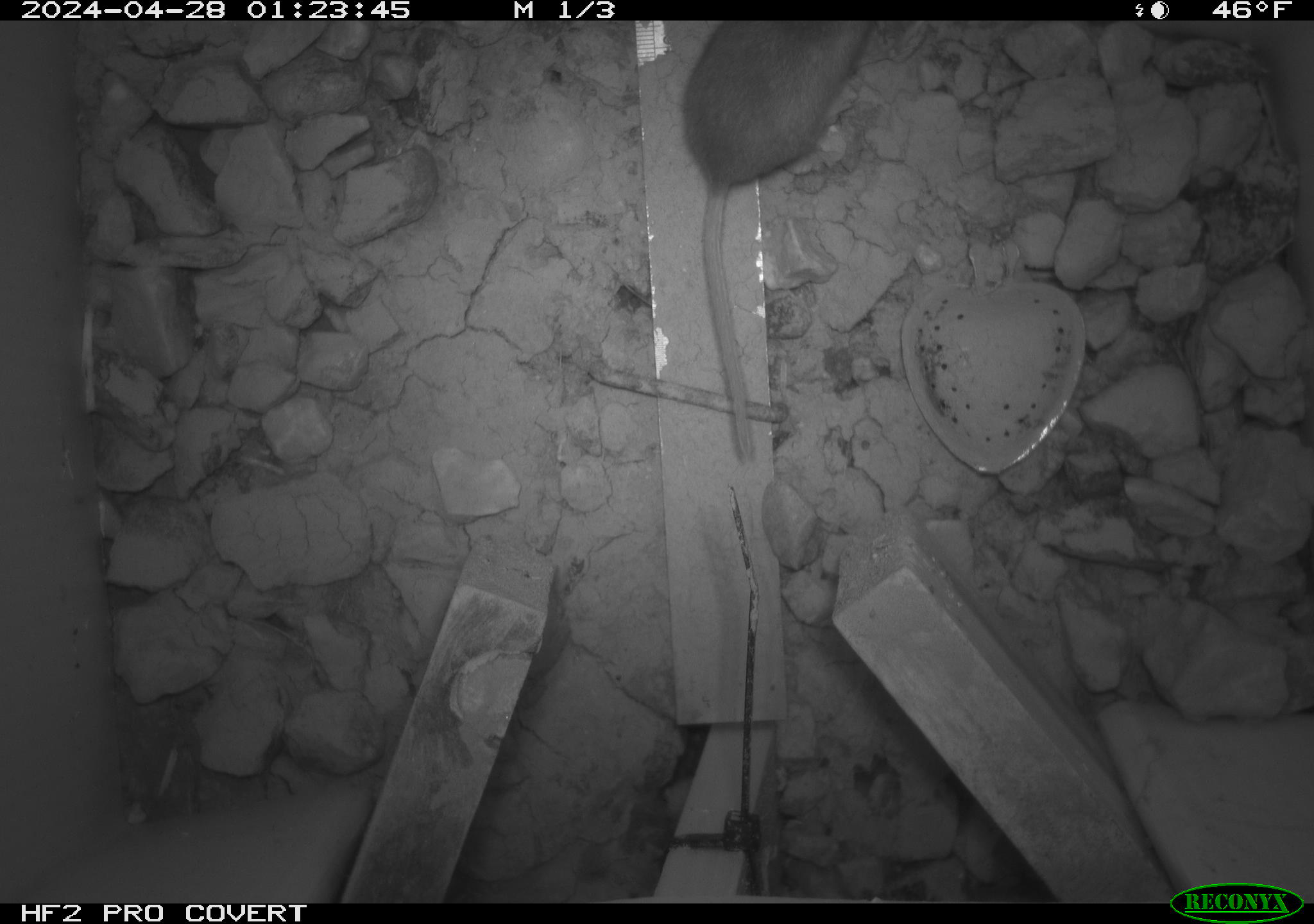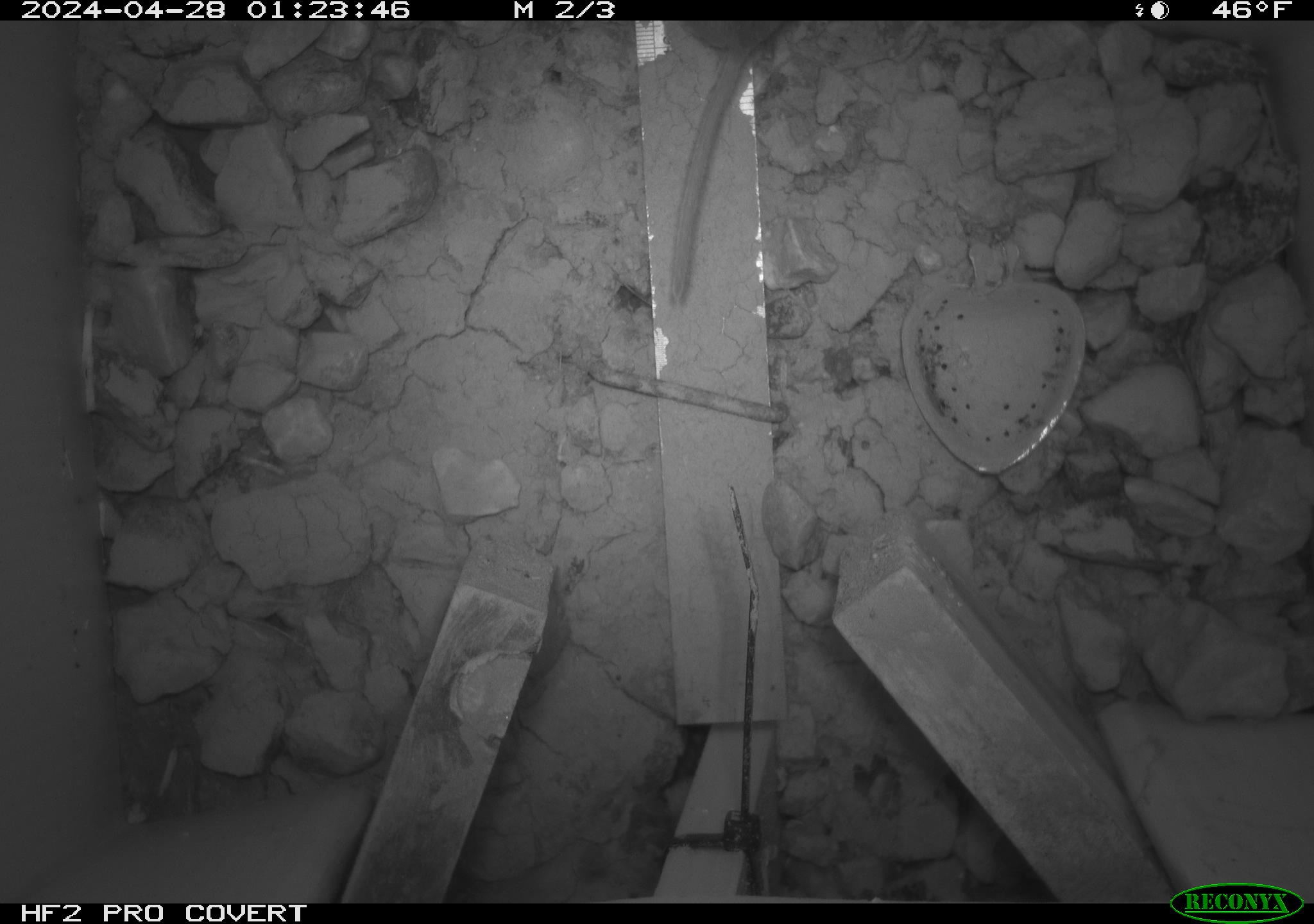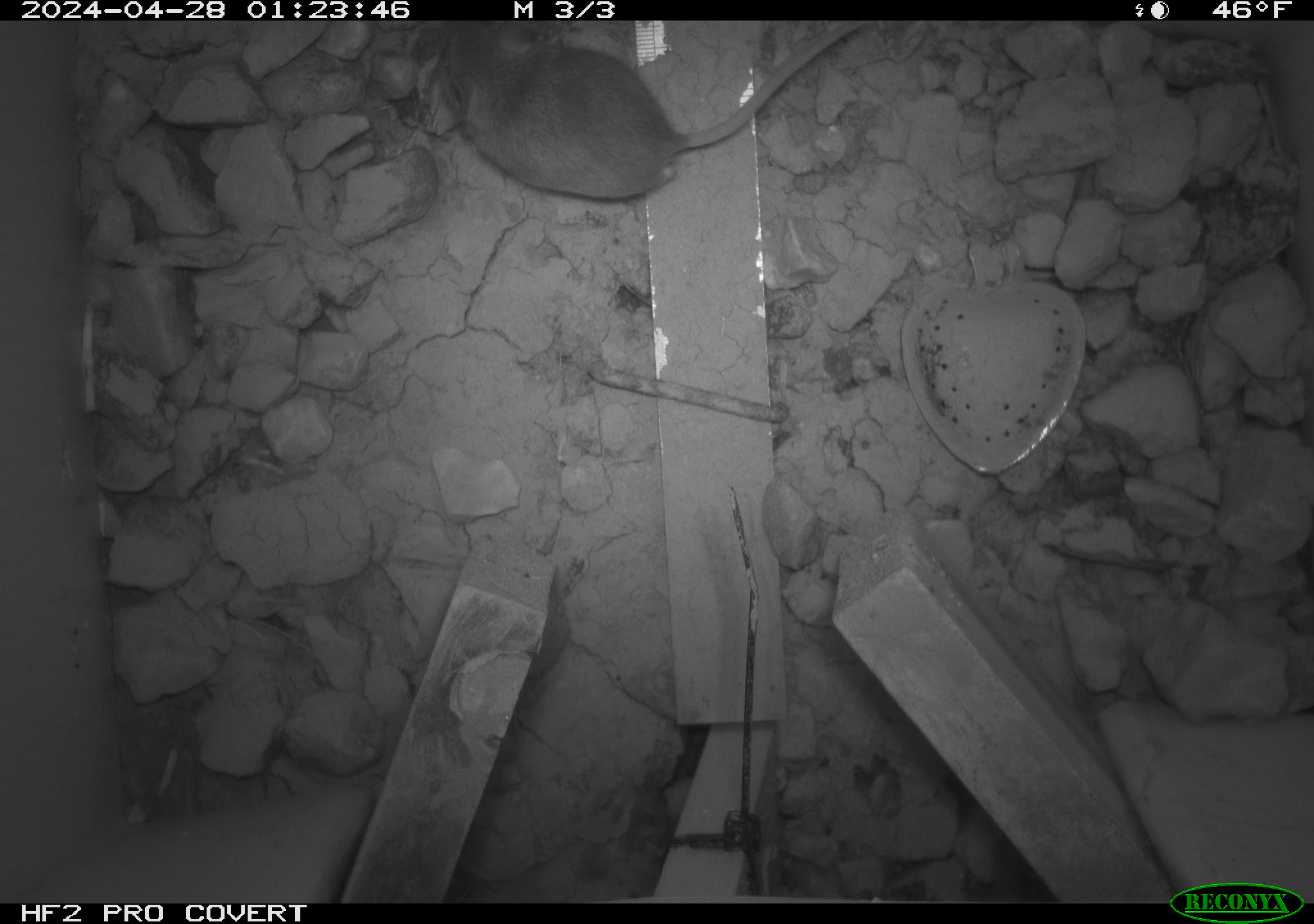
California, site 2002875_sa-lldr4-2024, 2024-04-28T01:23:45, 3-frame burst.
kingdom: Animalia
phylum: Chordata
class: Mammalia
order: Rodentia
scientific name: Rodentia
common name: rodent